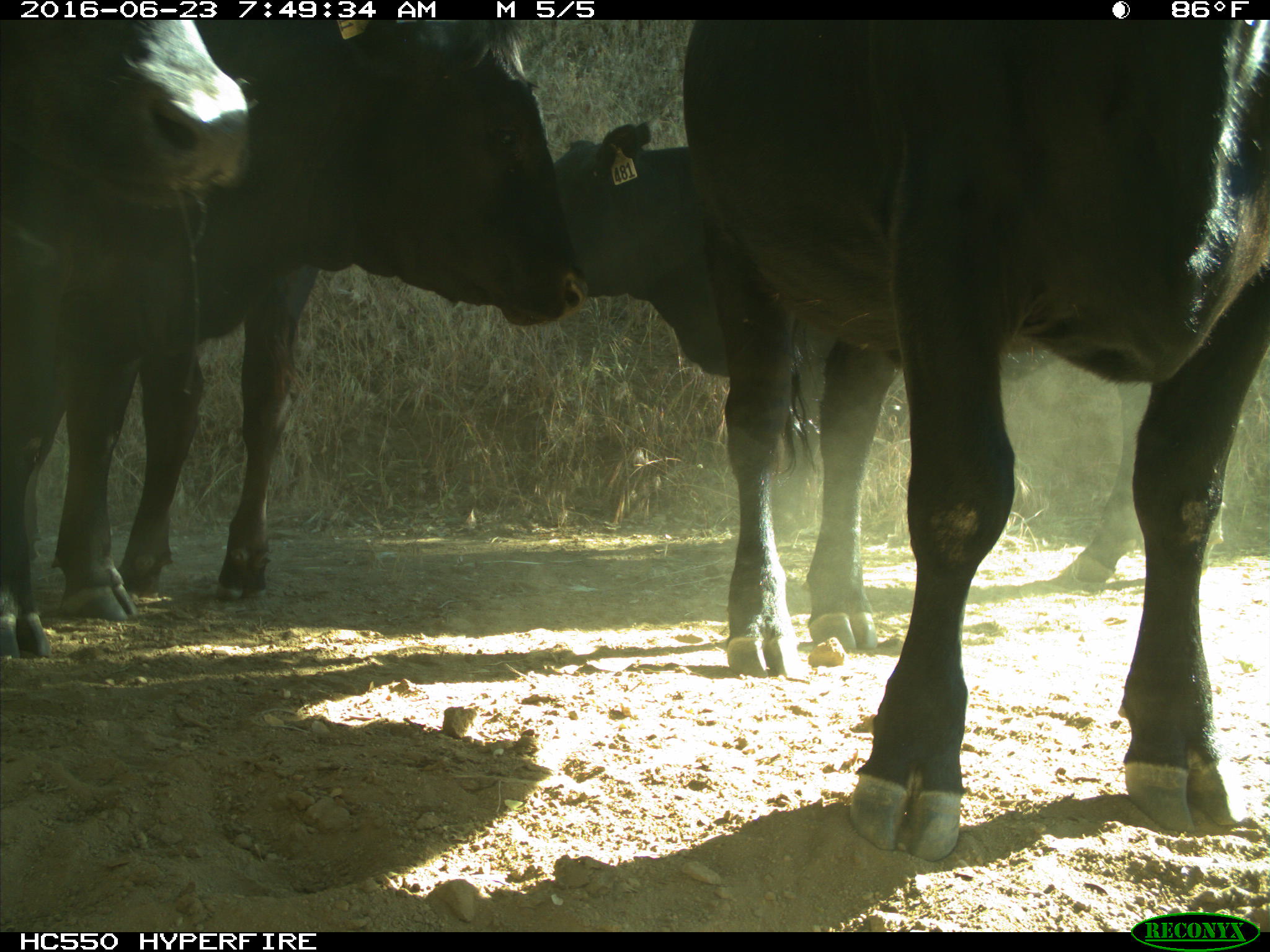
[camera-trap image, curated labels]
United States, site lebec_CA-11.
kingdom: Animalia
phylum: Chordata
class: Mammalia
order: Artiodactyla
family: Bovidae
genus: Bos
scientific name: Bos taurus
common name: domestic cow